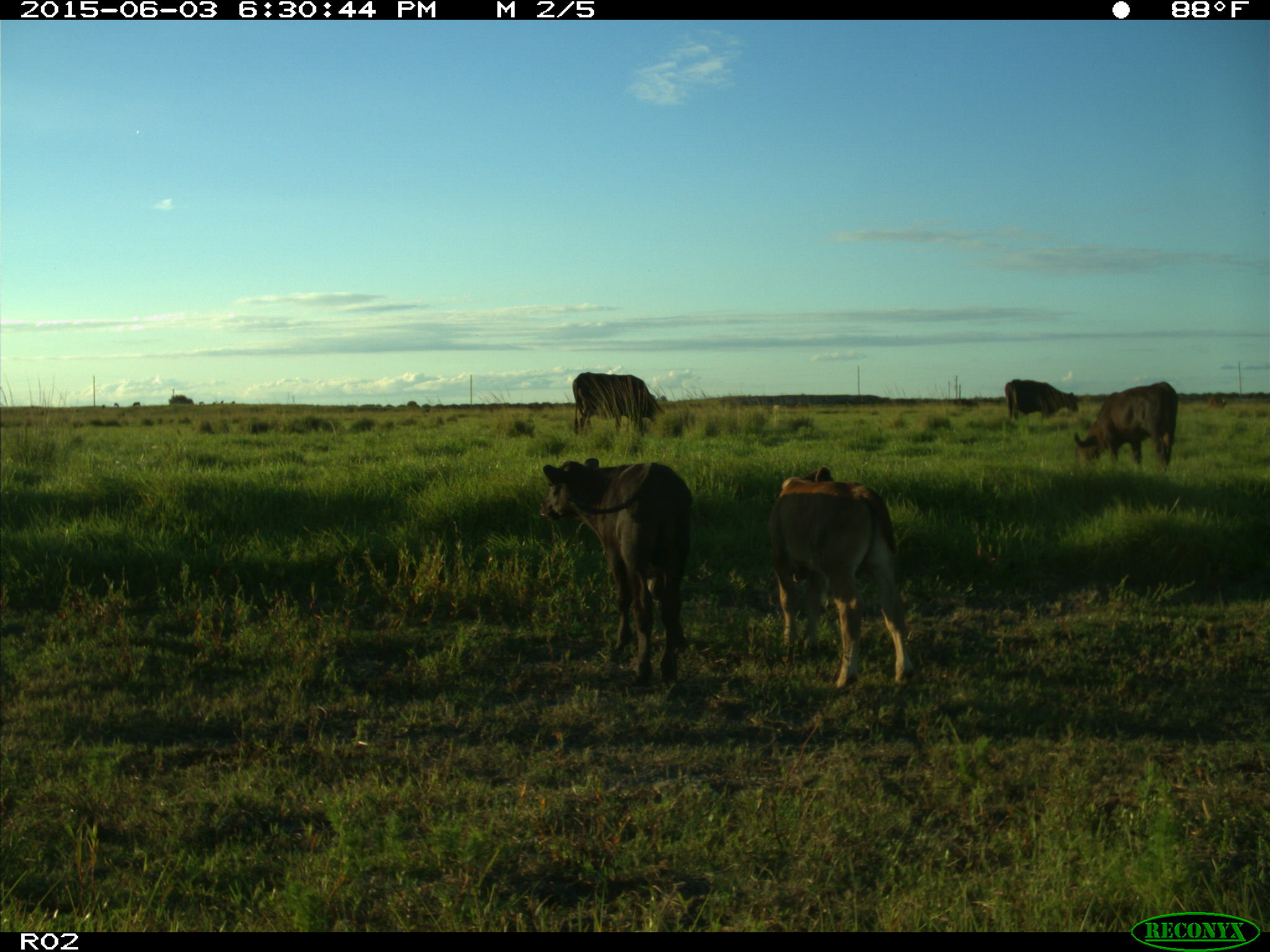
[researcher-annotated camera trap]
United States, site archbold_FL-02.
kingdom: Animalia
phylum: Chordata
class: Mammalia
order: Artiodactyla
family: Bovidae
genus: Bos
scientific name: Bos taurus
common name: domestic cow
Bos taurus (domestic cow).